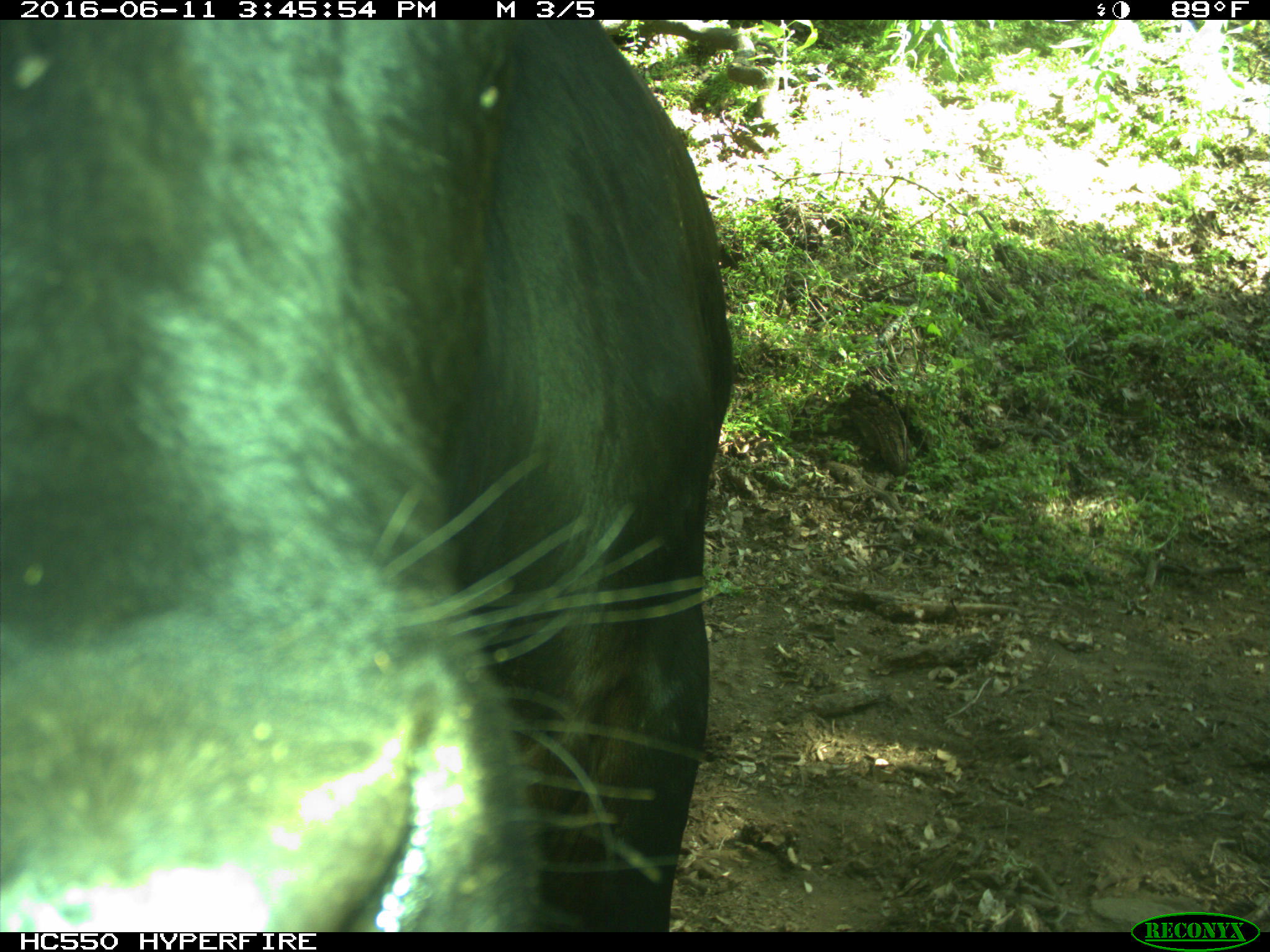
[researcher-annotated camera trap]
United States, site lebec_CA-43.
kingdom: Animalia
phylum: Chordata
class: Mammalia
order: Artiodactyla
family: Bovidae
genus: Bos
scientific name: Bos taurus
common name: domestic cow